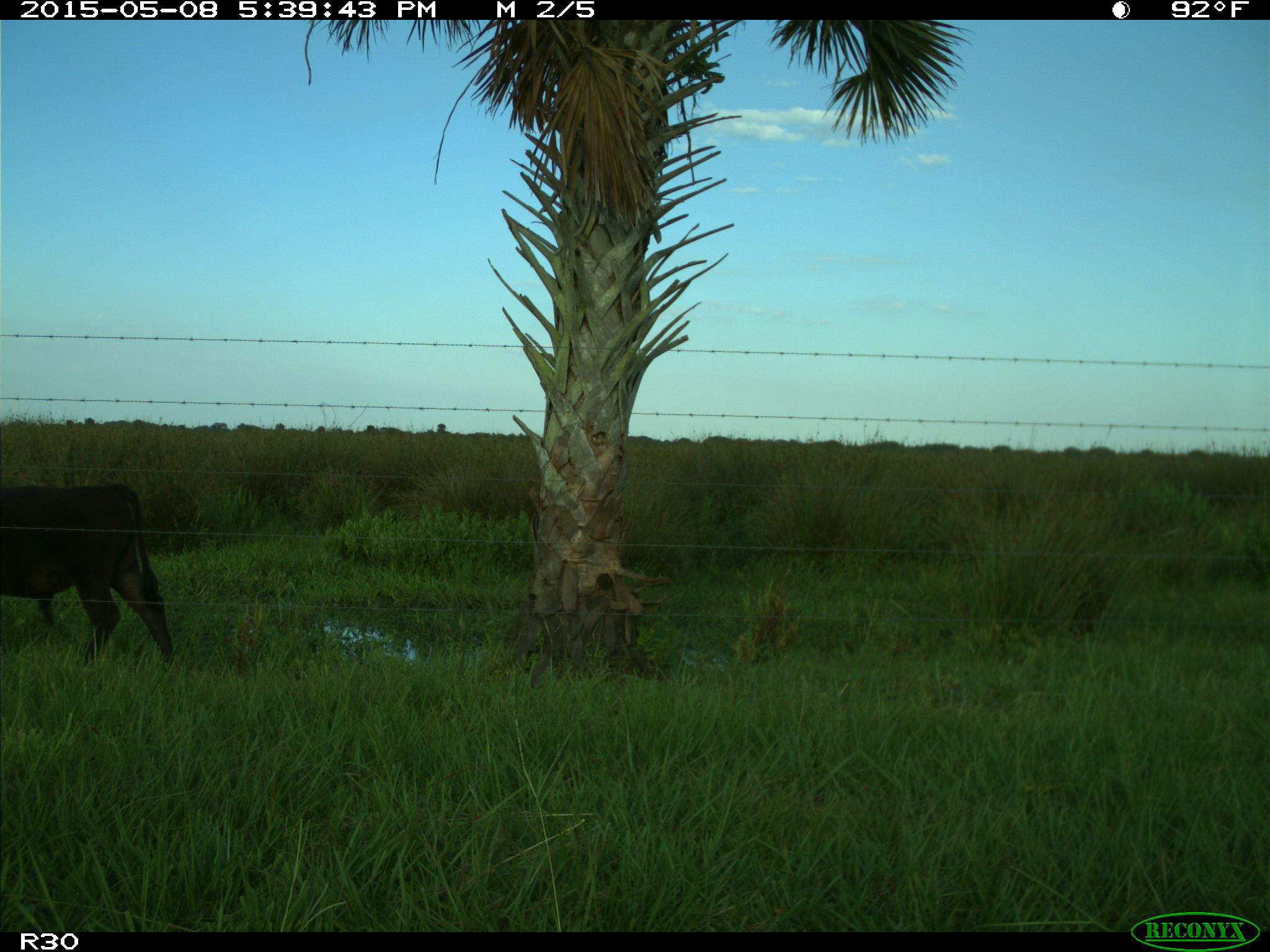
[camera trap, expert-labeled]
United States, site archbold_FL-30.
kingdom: Animalia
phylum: Chordata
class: Mammalia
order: Artiodactyla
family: Bovidae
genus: Bos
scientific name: Bos taurus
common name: domestic cow